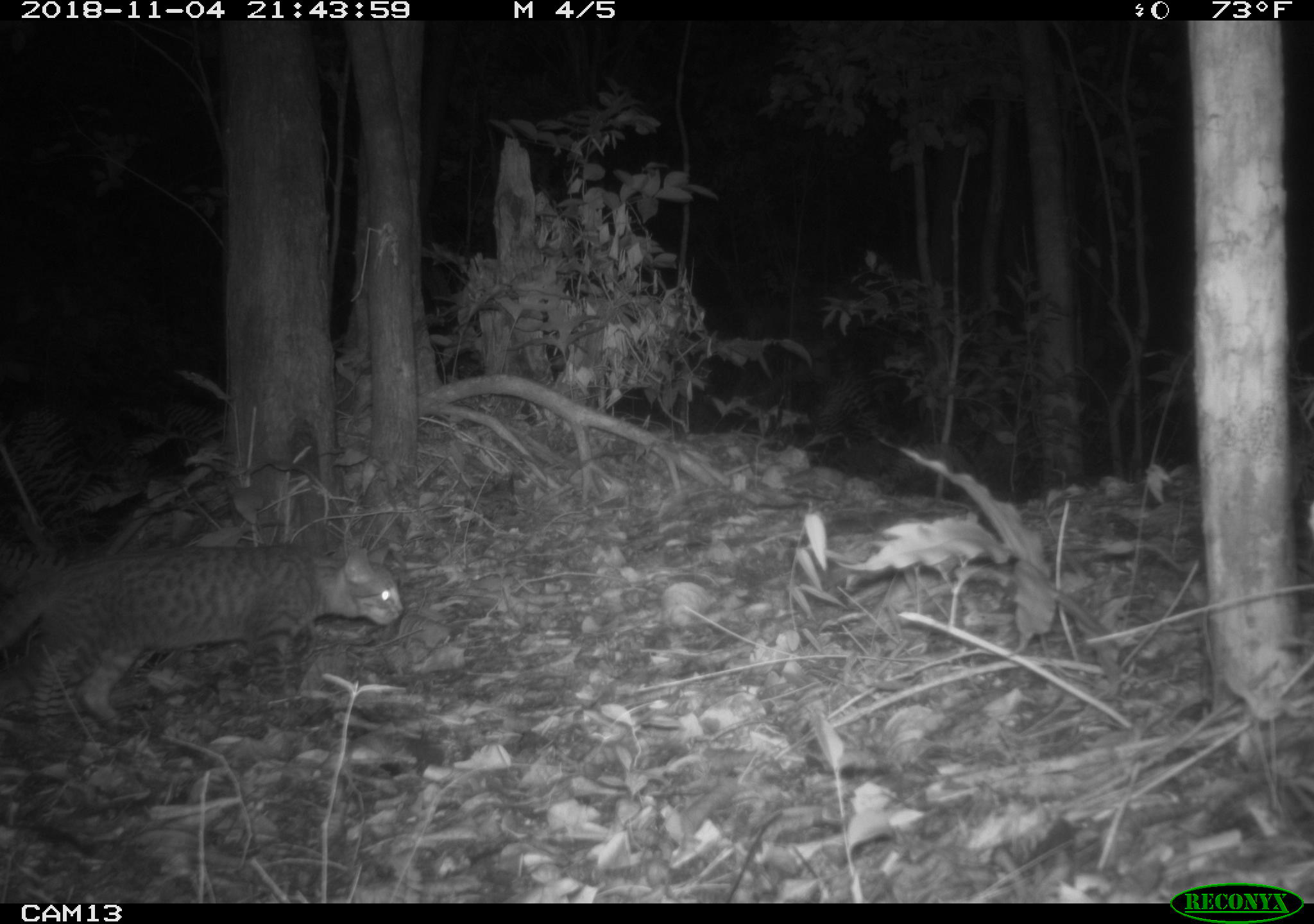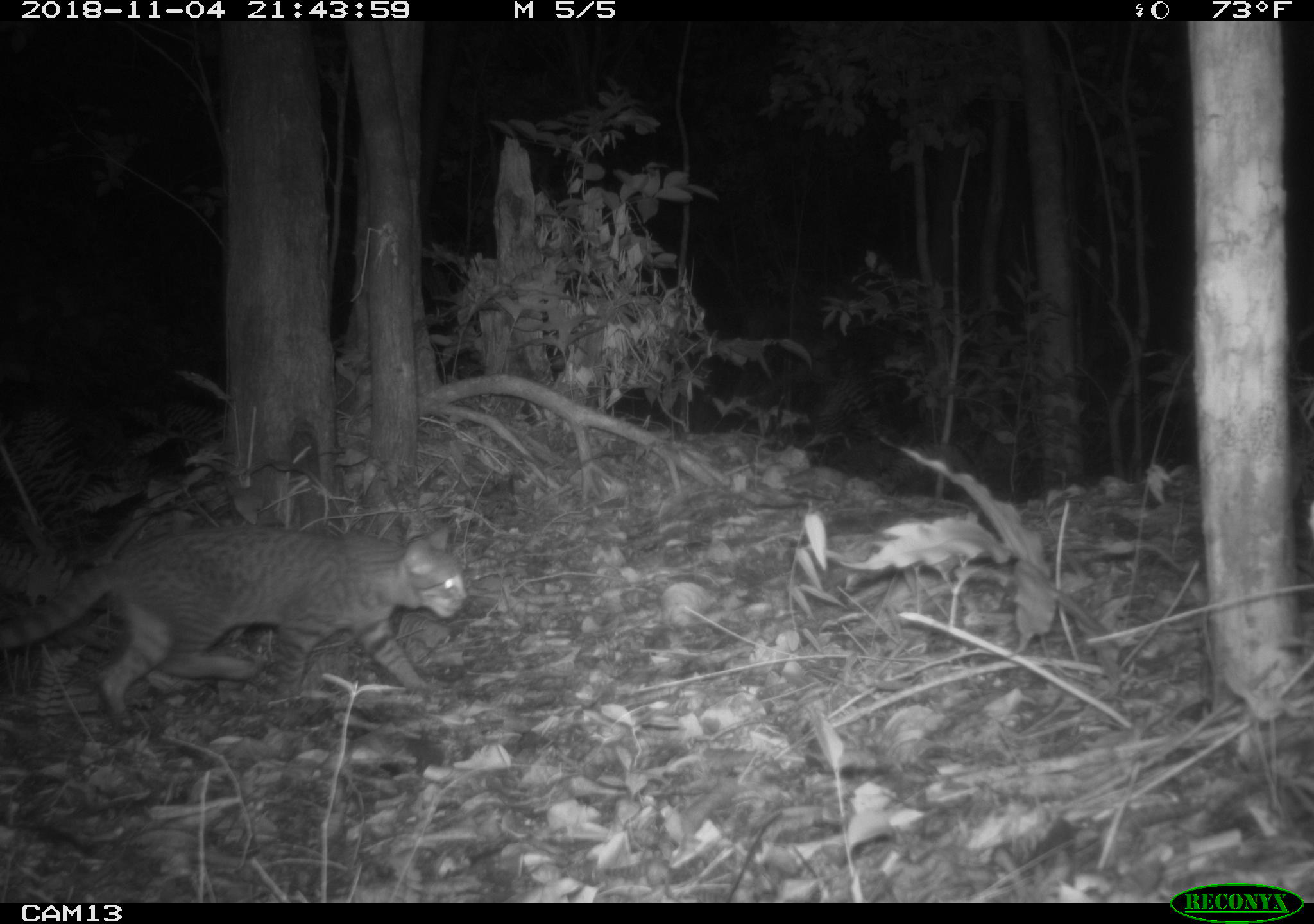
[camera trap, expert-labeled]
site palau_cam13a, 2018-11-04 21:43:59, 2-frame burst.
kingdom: Animalia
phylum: Chordata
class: Mammalia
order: Carnivora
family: Felidae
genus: Felis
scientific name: Felis catus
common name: cat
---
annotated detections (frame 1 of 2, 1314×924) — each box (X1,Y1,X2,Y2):
cat: (0,537,404,736)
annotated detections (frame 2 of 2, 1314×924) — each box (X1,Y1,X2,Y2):
cat: (3,523,470,726)